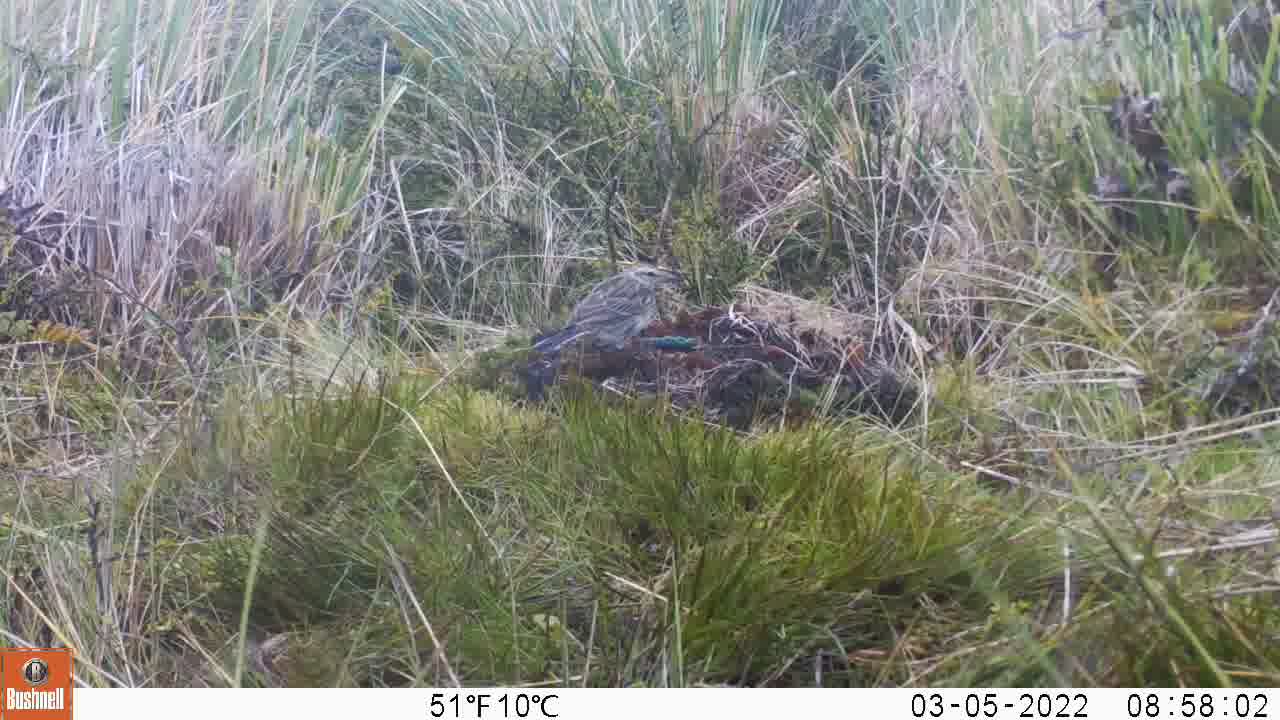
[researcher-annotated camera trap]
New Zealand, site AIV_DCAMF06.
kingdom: Animalia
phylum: Chordata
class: Aves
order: Passeriformes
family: Motacillidae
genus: Anthus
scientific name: Anthus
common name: pipit